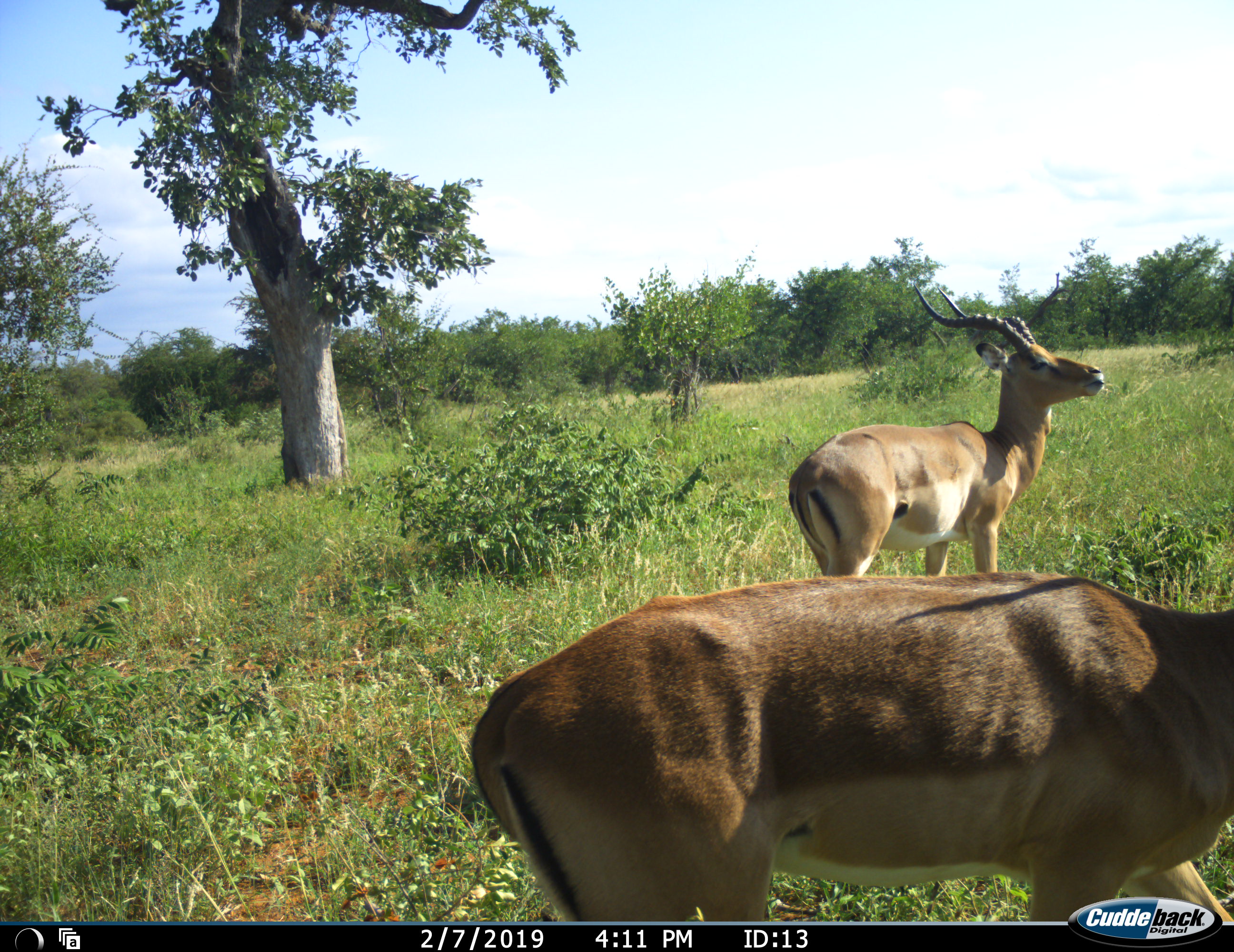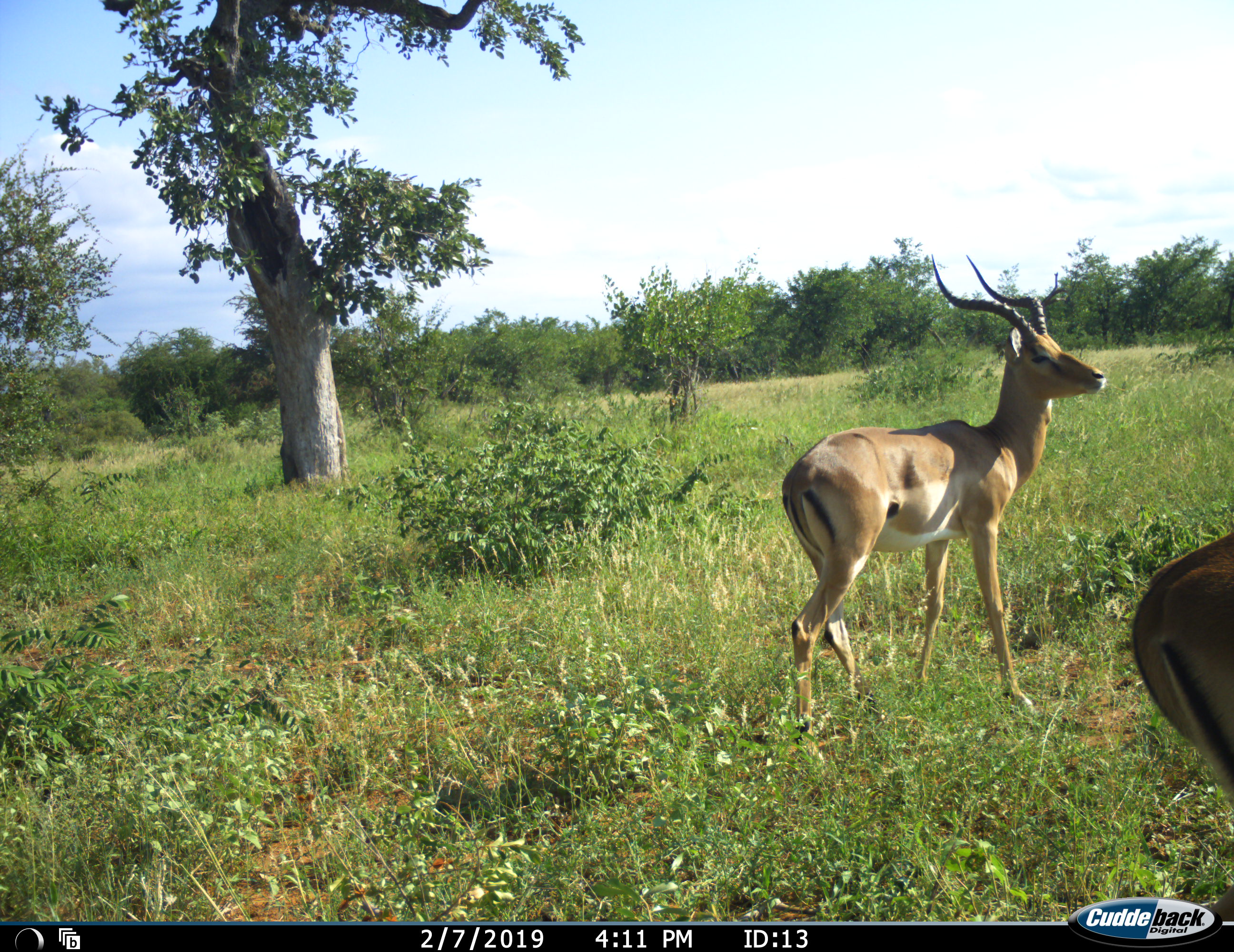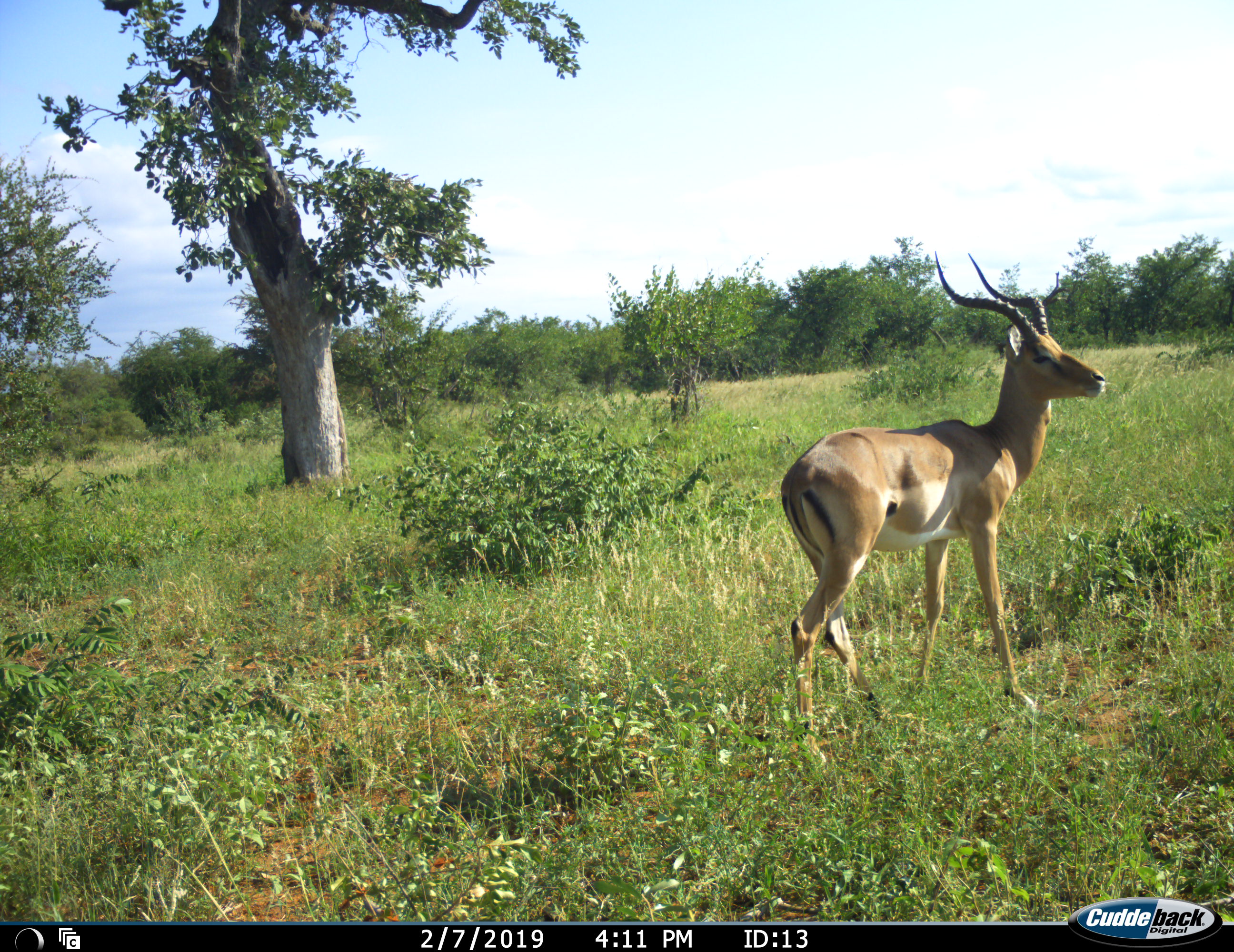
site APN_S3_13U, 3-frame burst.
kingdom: Animalia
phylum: Chordata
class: Mammalia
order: Artiodactyla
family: Bovidae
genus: Aepyceros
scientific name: Aepyceros melampus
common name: impala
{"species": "impala (Aepyceros melampus)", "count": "2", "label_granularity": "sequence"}